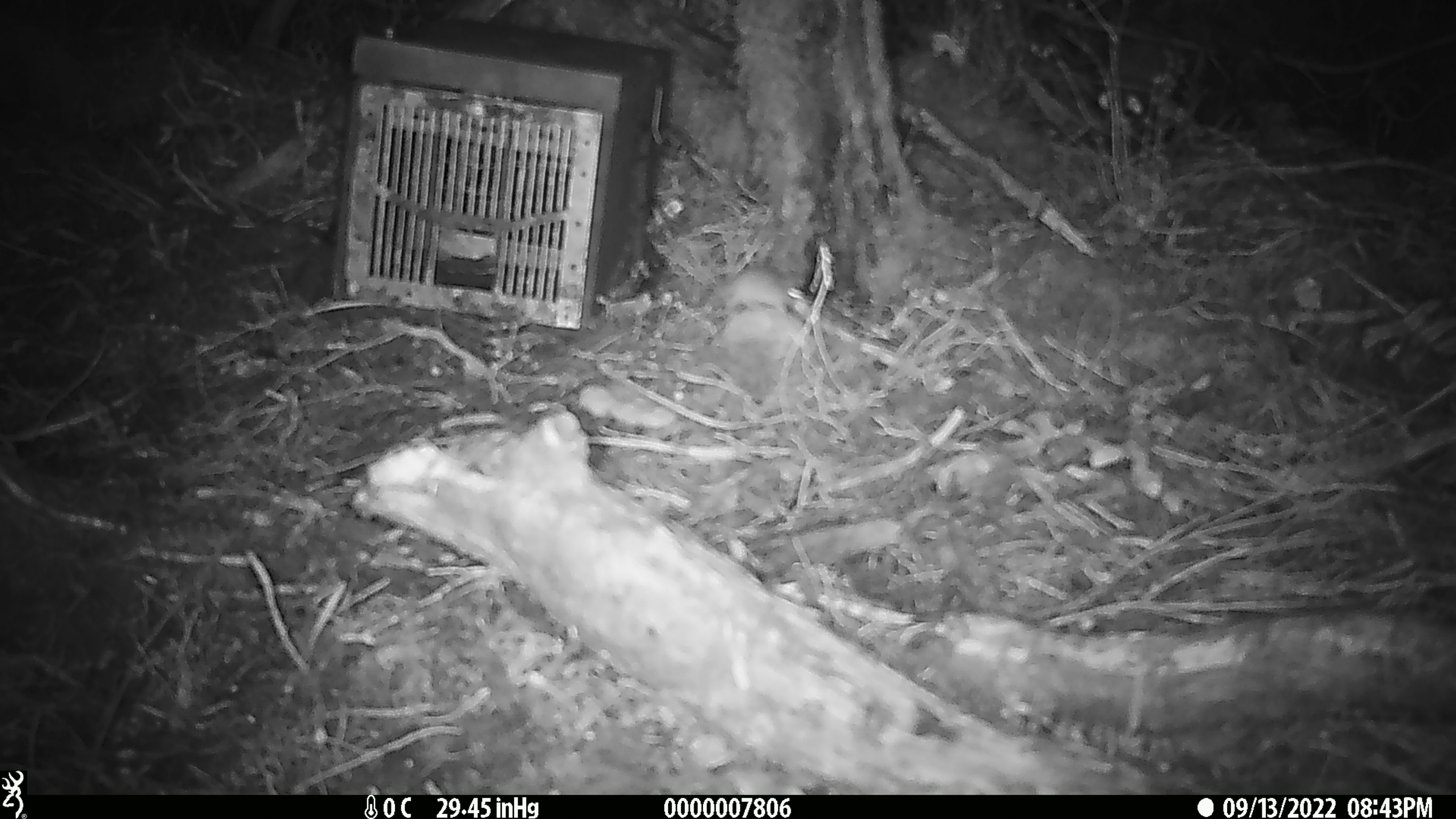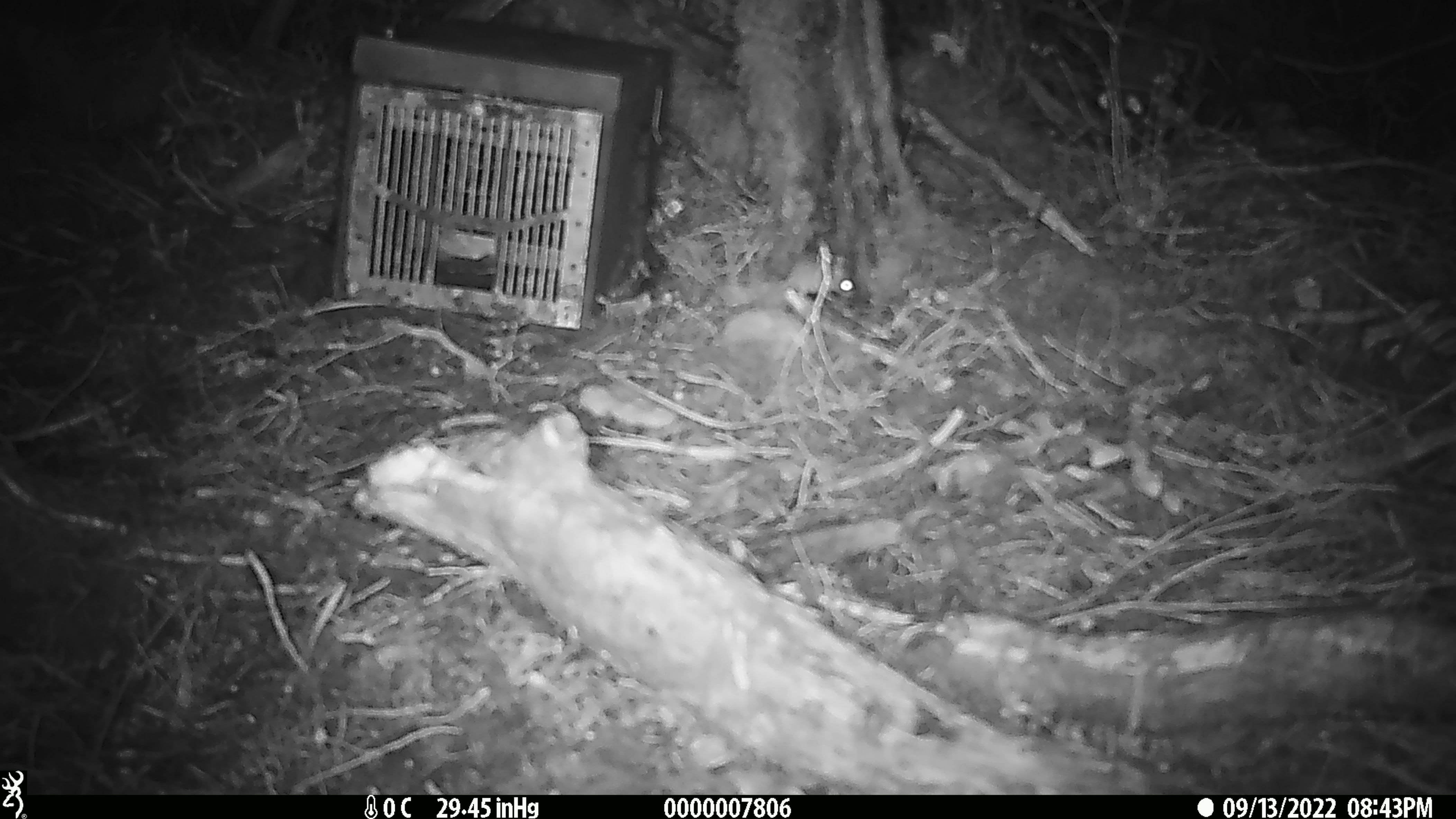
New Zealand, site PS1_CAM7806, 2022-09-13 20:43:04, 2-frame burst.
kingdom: Animalia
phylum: Chordata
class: Mammalia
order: Rodentia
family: Muridae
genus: Mus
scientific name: Mus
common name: mouse